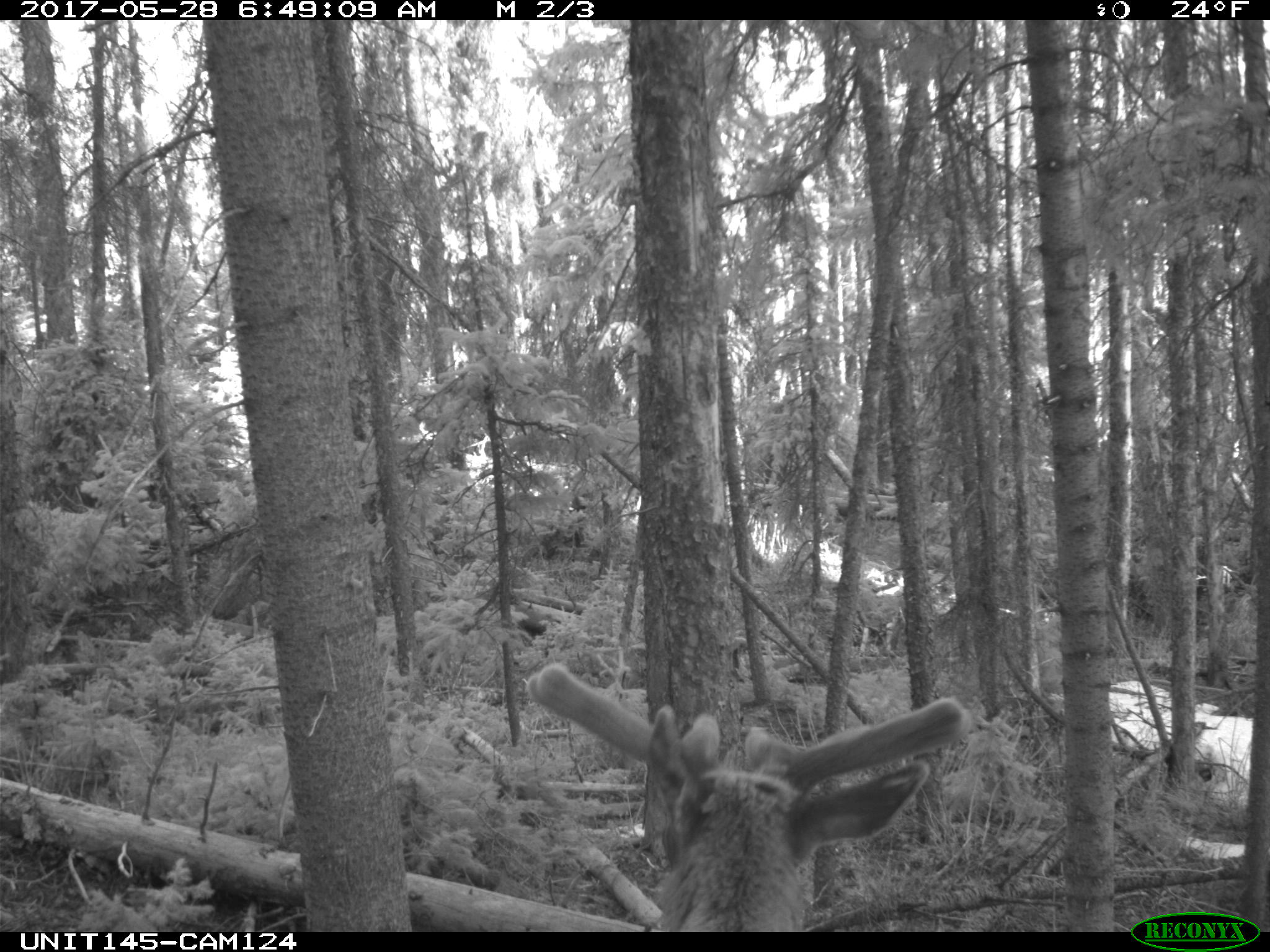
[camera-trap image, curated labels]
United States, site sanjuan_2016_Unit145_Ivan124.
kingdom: Animalia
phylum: Chordata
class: Mammalia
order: Artiodactyla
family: Cervidae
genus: Cervus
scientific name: Cervus elaphus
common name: red deer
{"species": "Cervus elaphus (red deer)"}